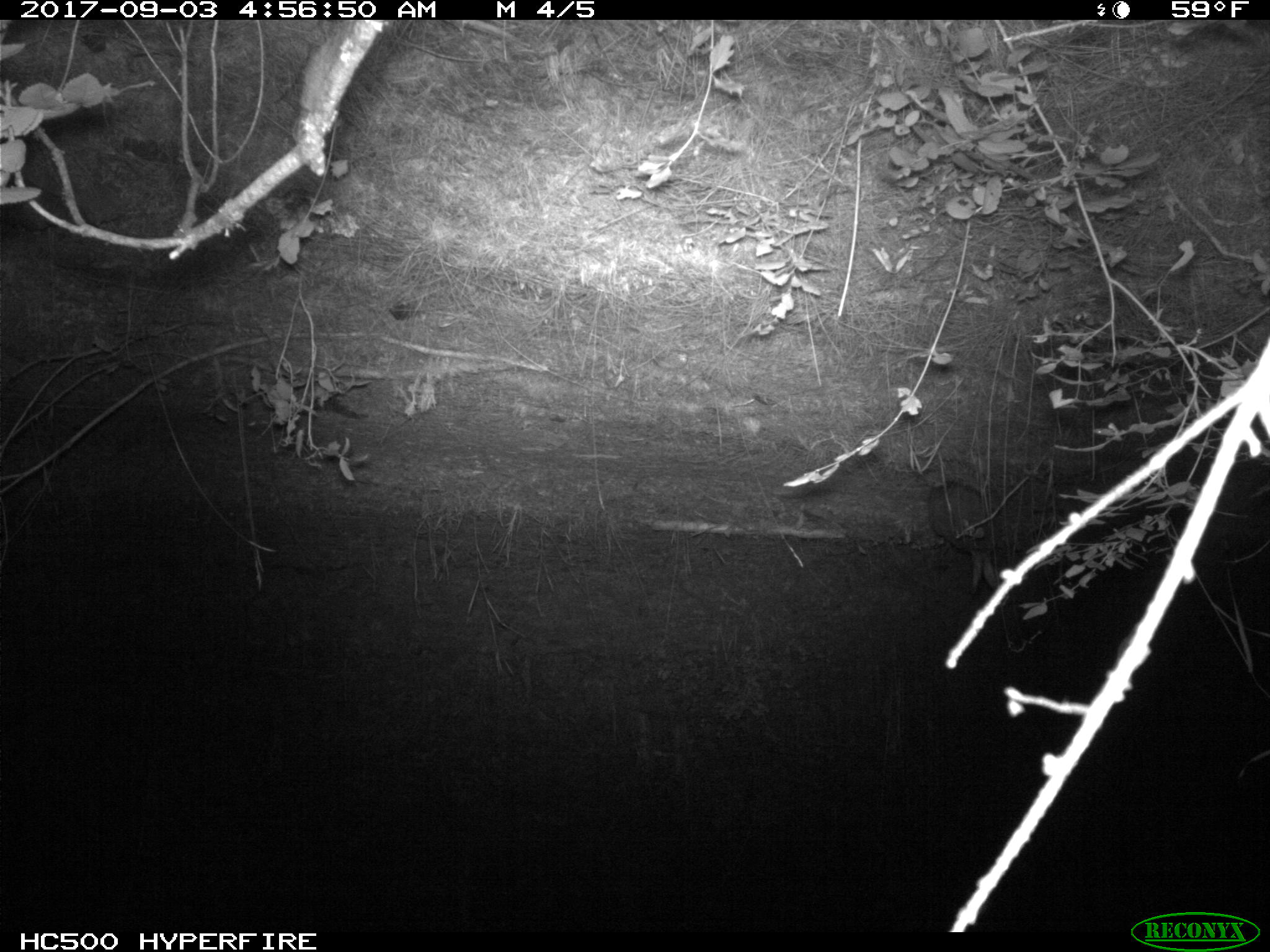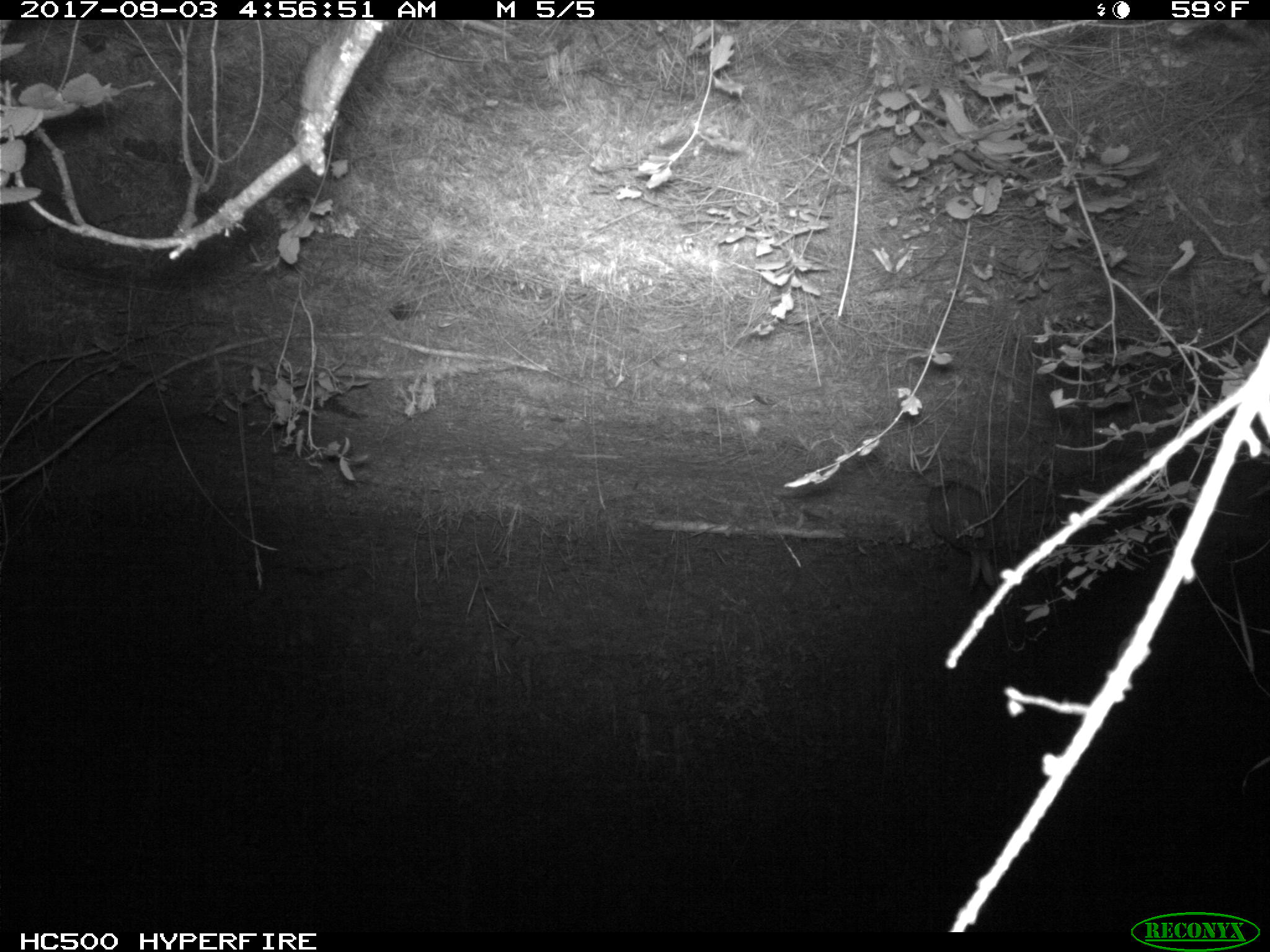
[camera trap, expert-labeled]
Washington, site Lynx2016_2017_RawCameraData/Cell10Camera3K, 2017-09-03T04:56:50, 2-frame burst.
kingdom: Animalia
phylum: Chordata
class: Mammalia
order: Lagomorpha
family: Leporidae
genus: Lepus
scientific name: Lepus americanus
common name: snowshoe hare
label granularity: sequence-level